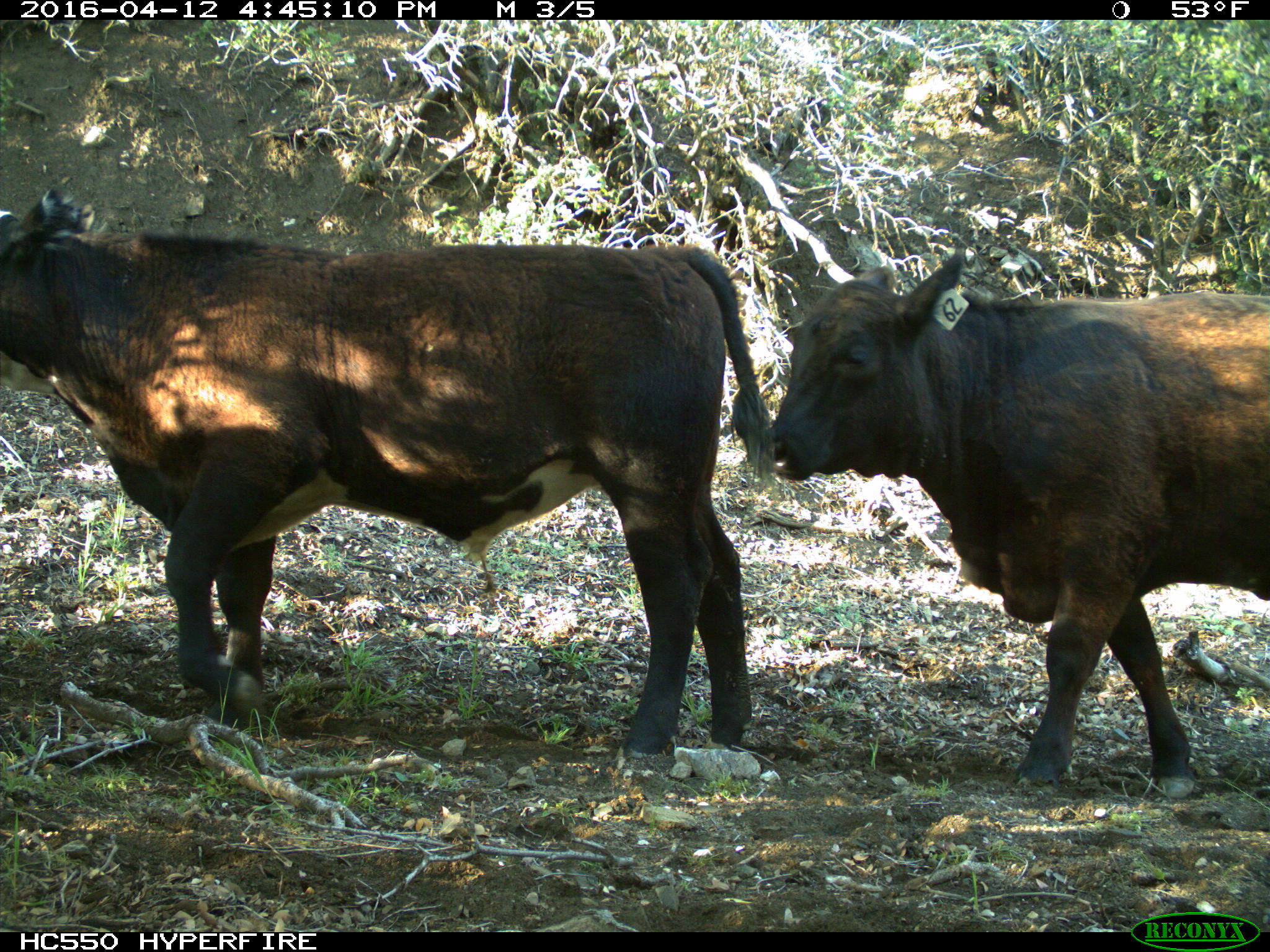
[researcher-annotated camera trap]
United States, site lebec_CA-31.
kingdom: Animalia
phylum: Chordata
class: Mammalia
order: Artiodactyla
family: Bovidae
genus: Bos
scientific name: Bos taurus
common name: domestic cow